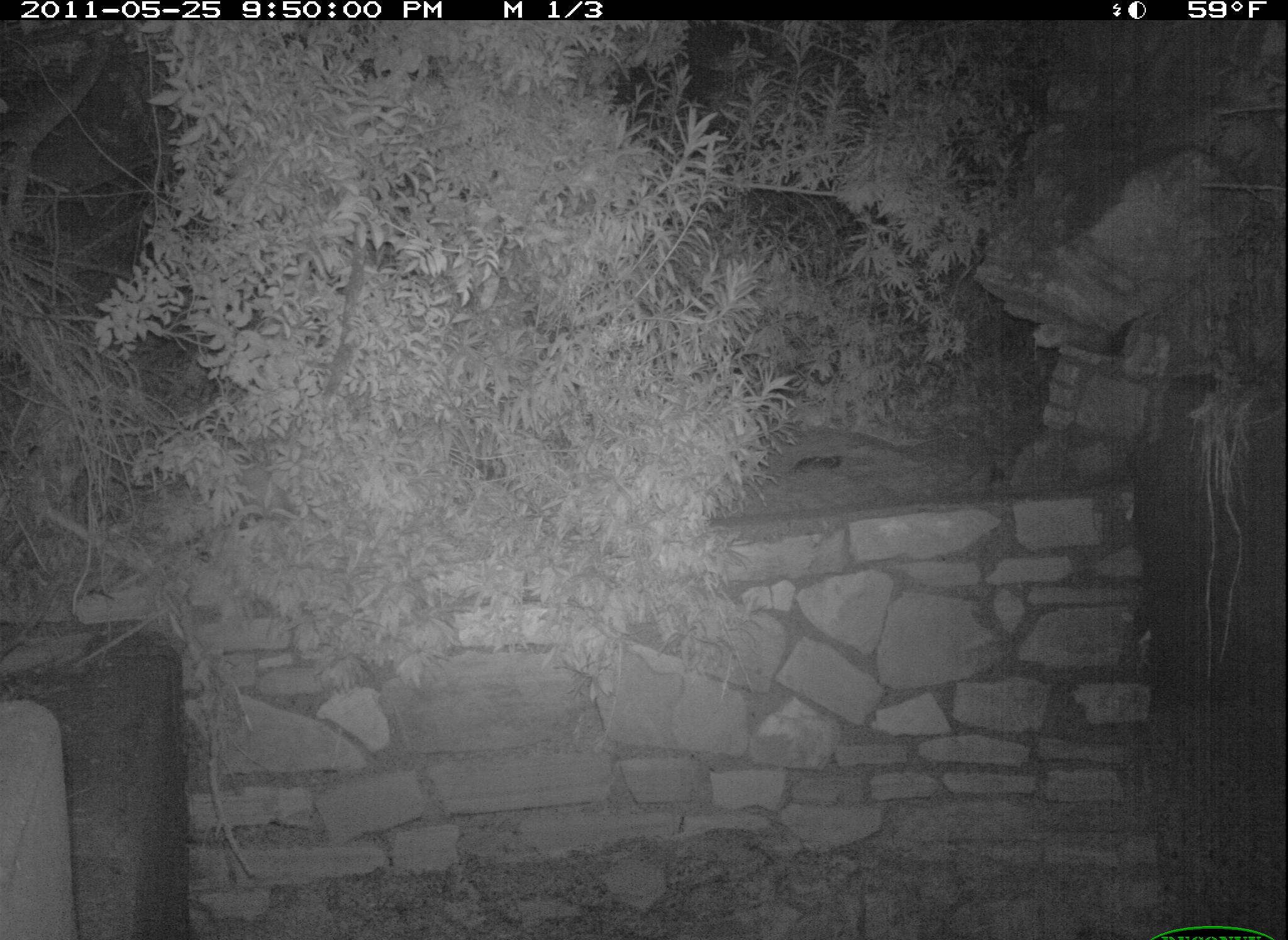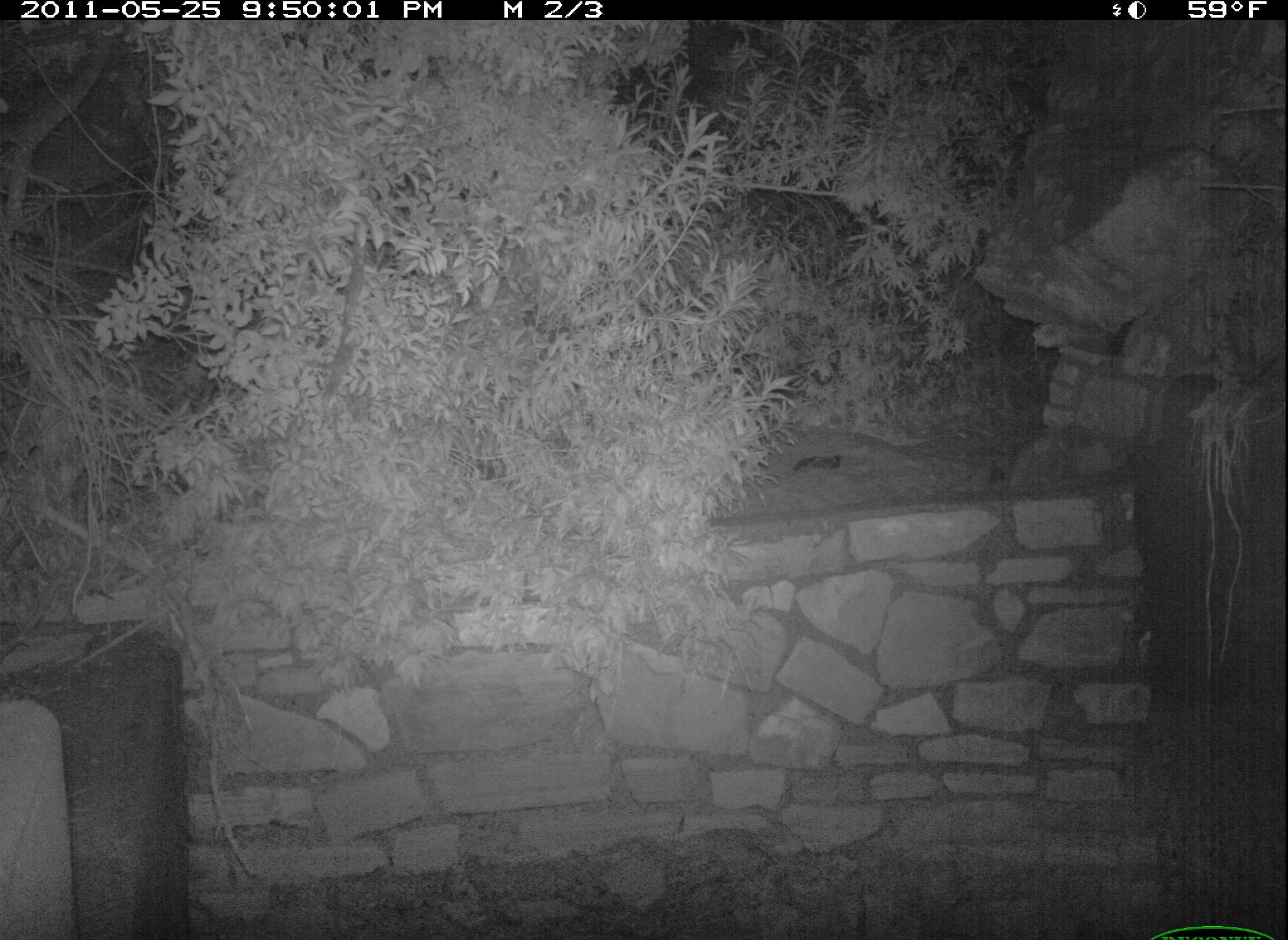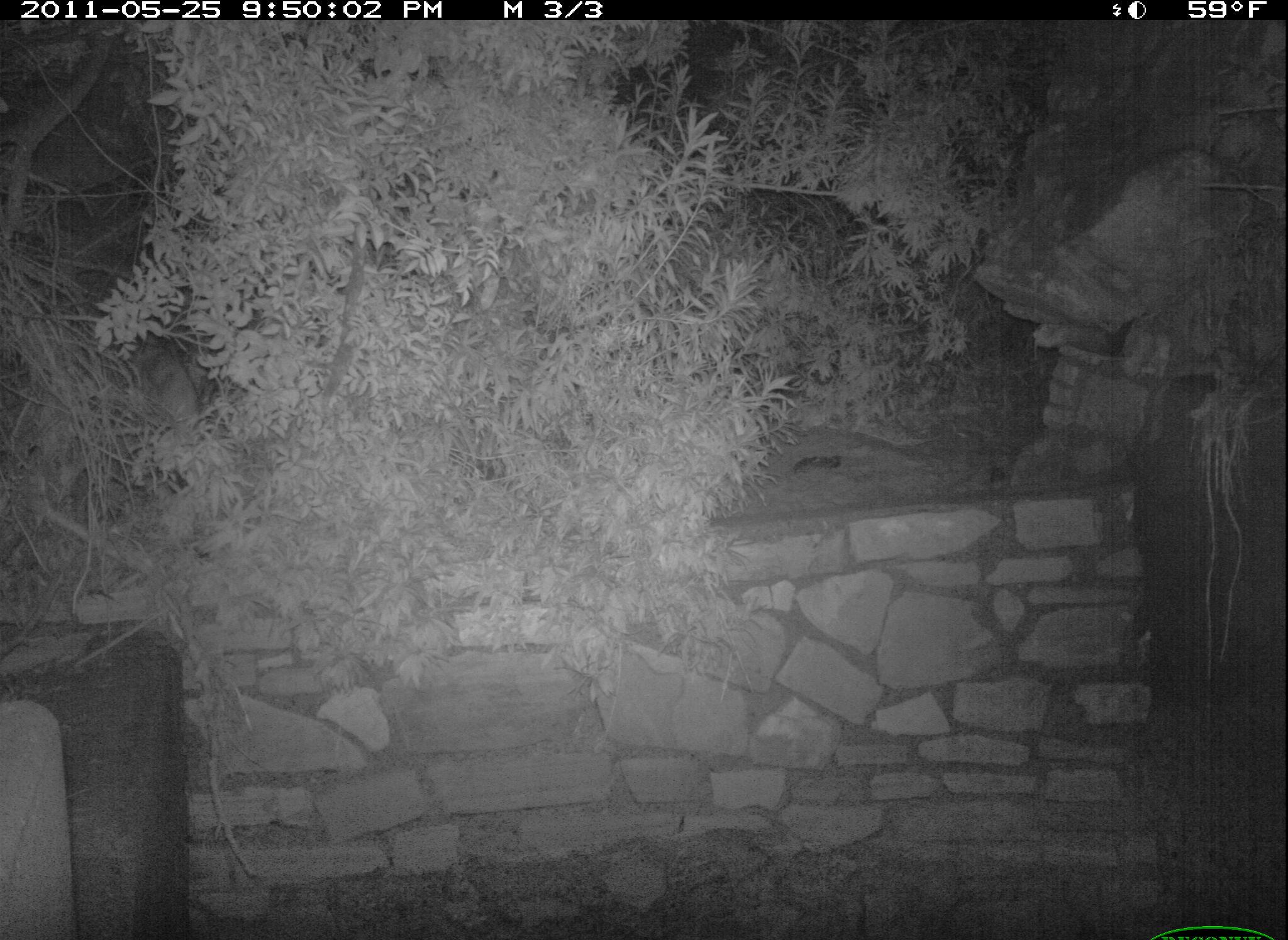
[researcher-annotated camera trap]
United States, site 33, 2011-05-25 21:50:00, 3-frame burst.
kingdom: Animalia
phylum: Chordata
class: Mammalia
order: Didelphimorphia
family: Didelphidae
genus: Didelphis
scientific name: Didelphis virginiana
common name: virginia opossum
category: opossum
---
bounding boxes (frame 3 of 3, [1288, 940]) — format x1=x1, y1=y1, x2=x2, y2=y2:
opossum: x1=123, y1=324, x2=226, y2=456